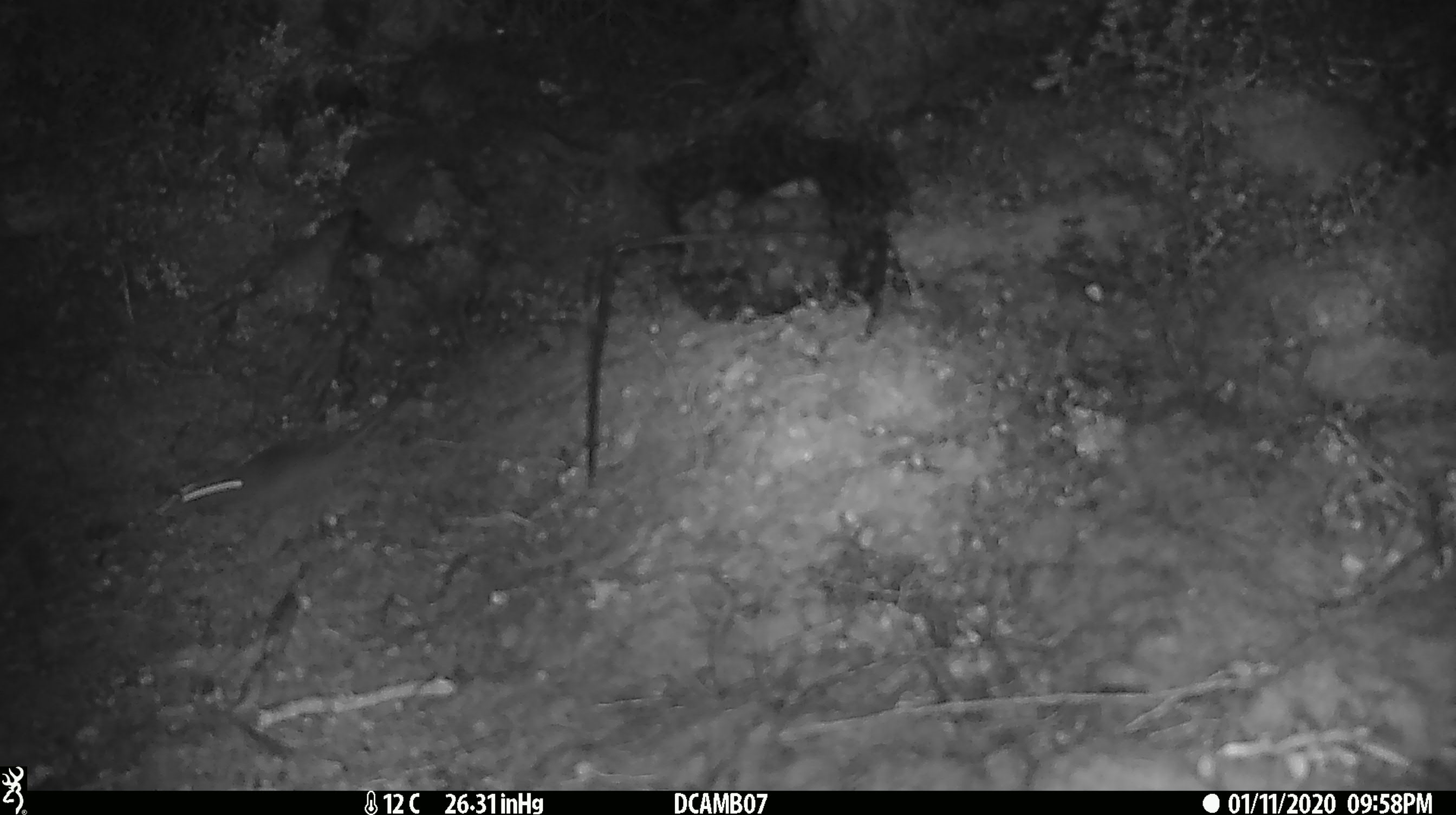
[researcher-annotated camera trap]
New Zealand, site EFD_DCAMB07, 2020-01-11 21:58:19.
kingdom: Animalia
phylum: Chordata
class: Mammalia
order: Rodentia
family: Muridae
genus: Mus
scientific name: Mus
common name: mouse